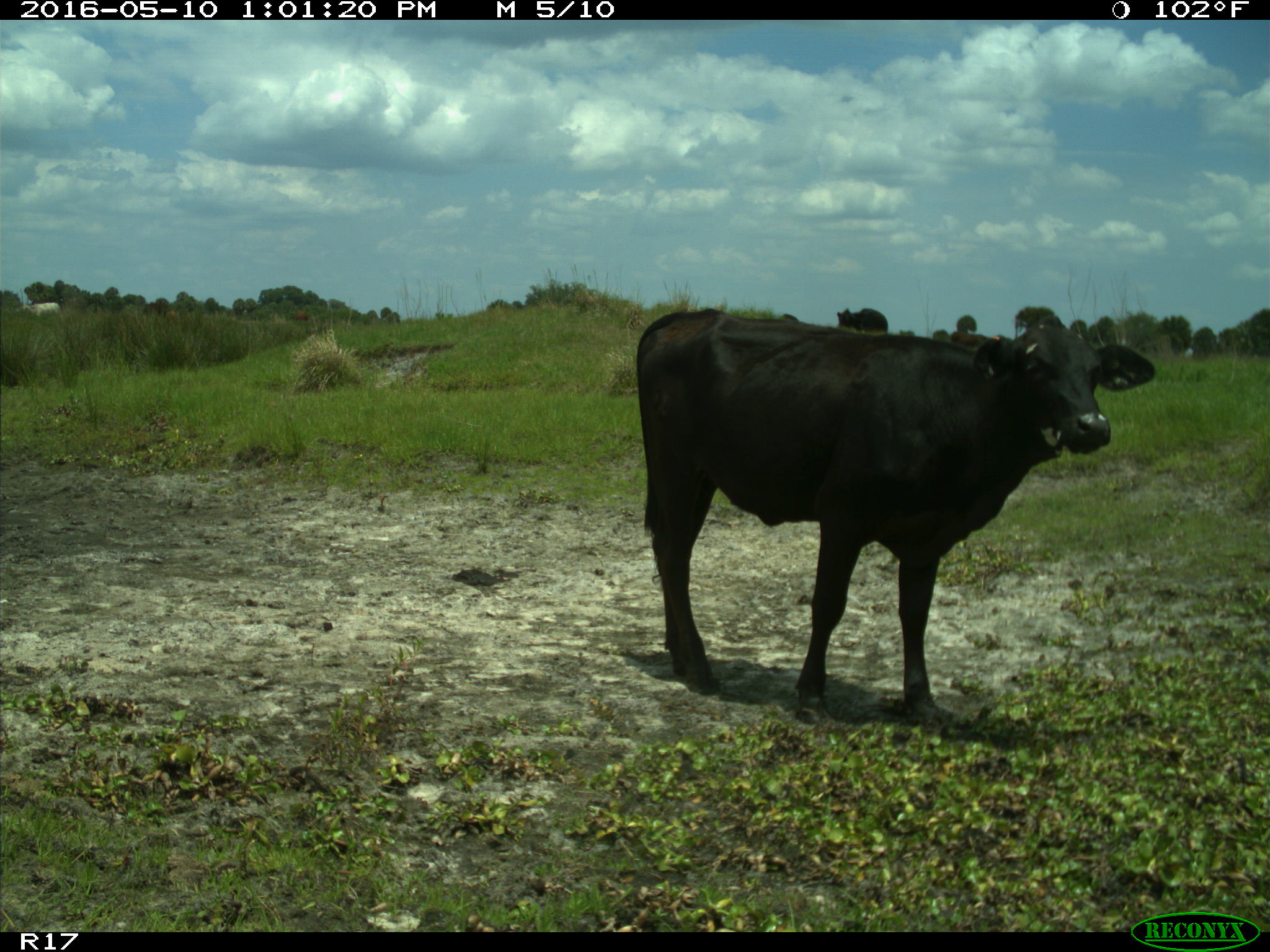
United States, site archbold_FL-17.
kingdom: Animalia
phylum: Chordata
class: Mammalia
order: Artiodactyla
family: Bovidae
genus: Bos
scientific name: Bos taurus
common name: domestic cow